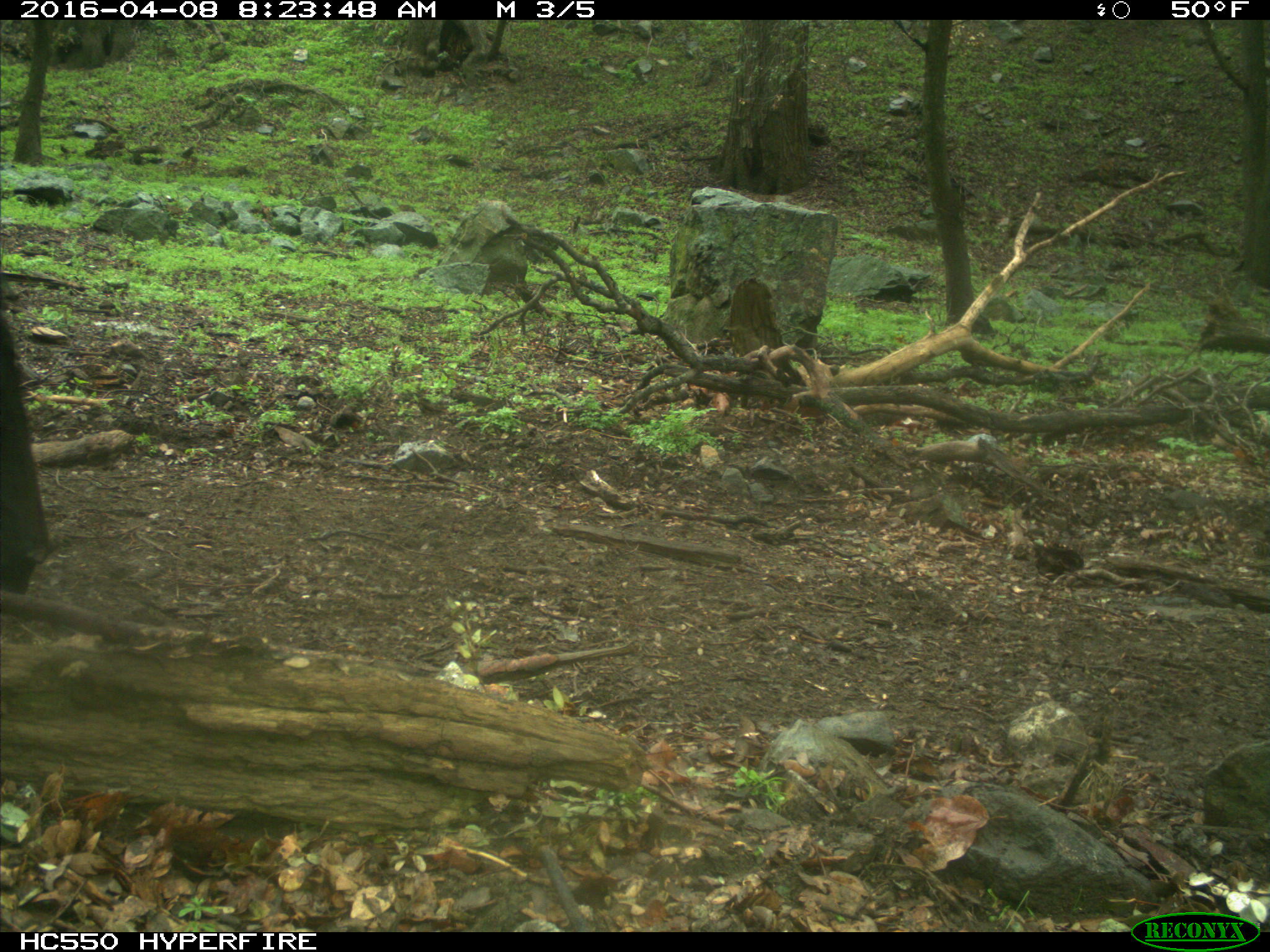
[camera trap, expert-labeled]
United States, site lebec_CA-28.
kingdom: Animalia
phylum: Chordata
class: Mammalia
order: Artiodactyla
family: Bovidae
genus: Bos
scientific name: Bos taurus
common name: domestic cow